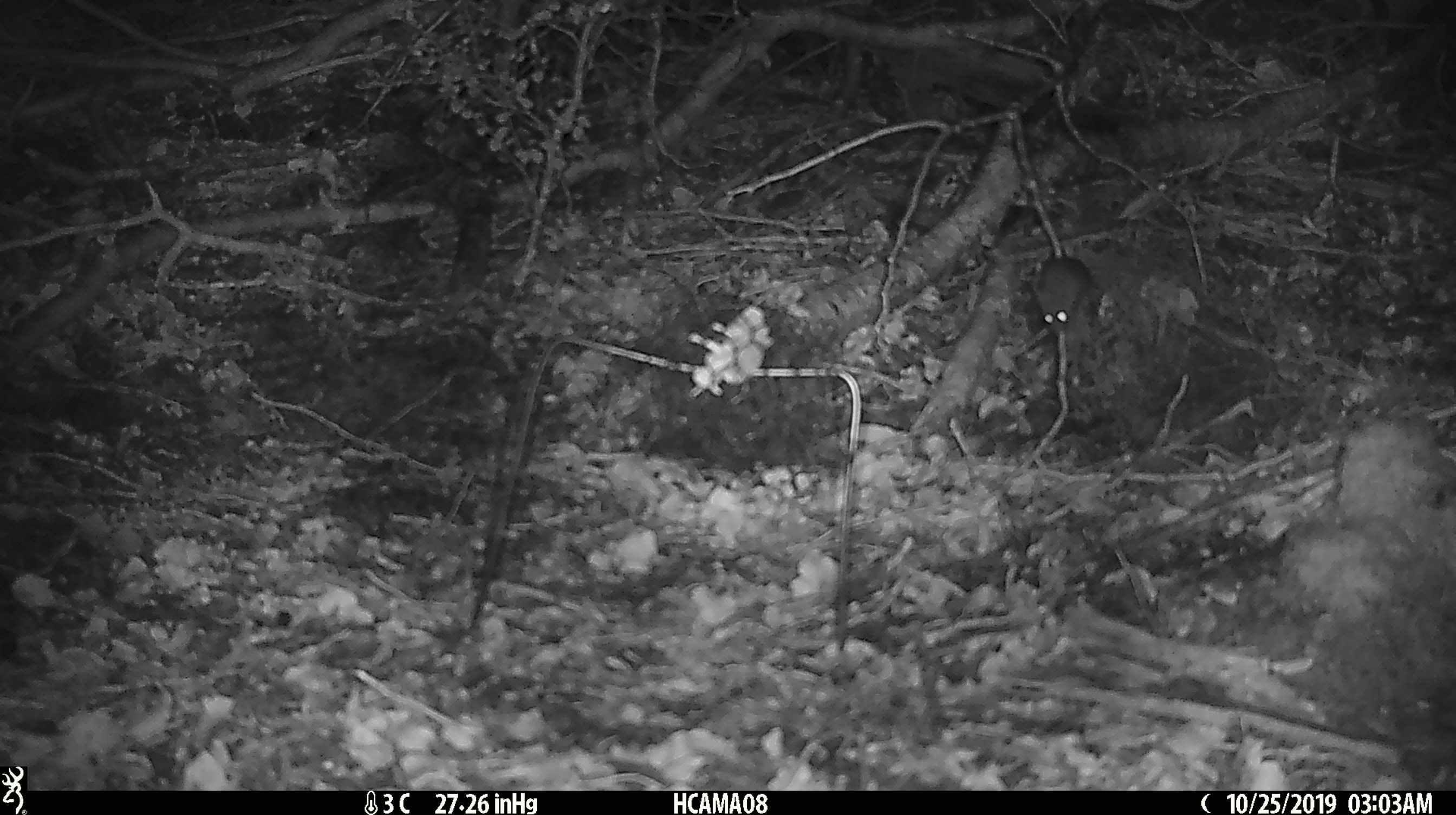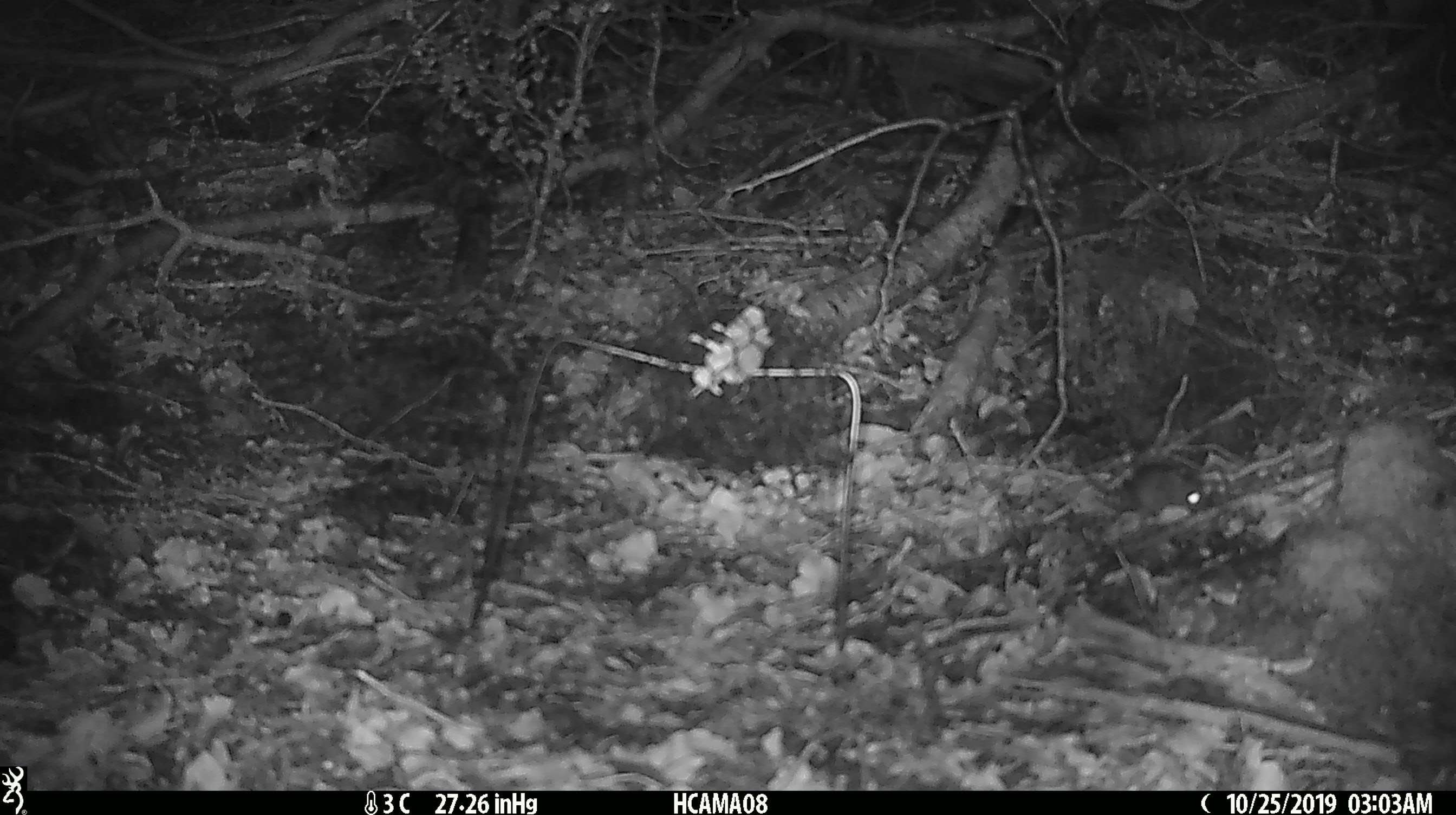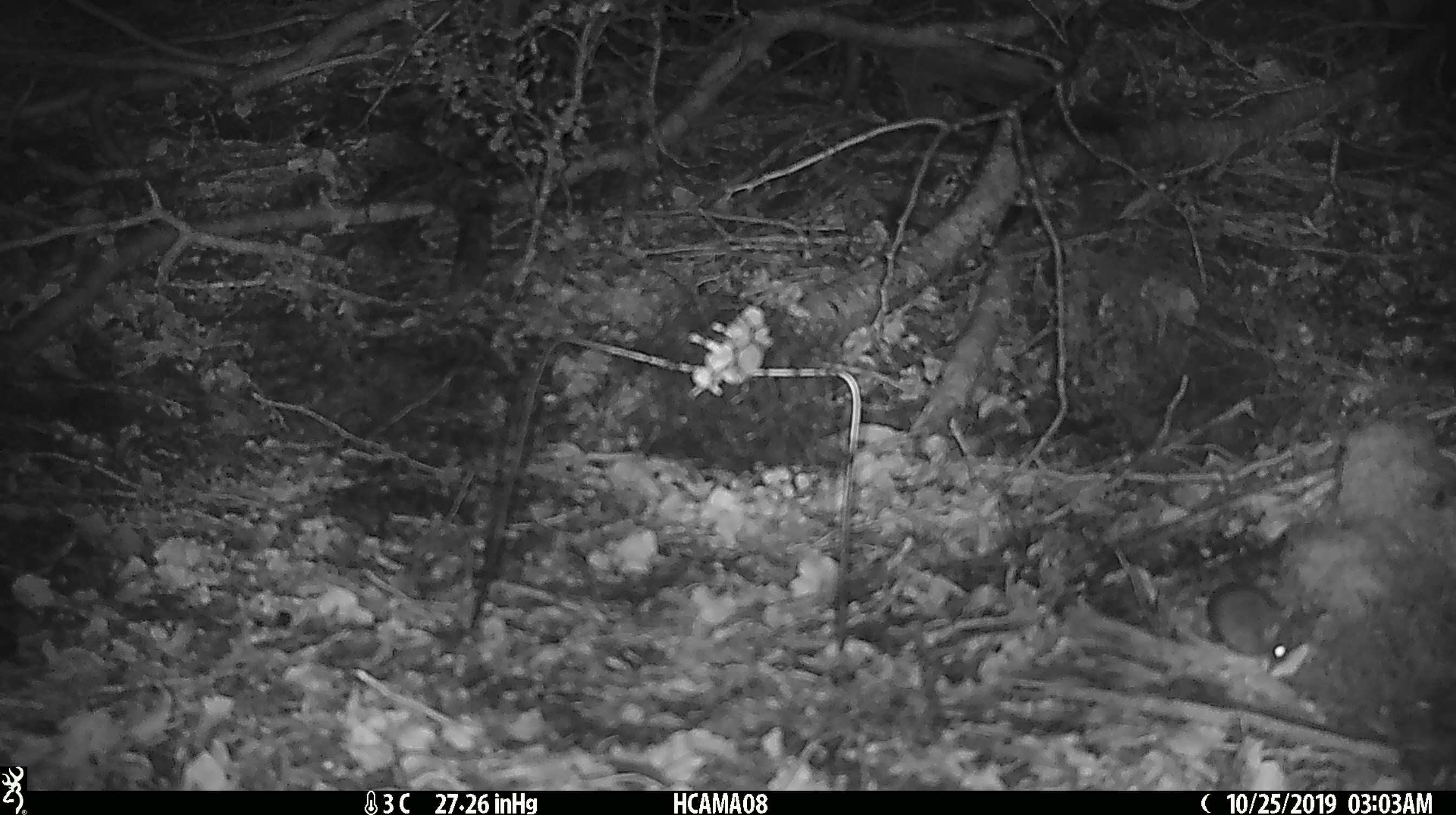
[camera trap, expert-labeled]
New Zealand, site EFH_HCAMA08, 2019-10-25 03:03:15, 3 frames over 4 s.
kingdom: Animalia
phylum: Chordata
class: Mammalia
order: Rodentia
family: Muridae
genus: Mus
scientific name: Mus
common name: mouse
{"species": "mouse (Mus)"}